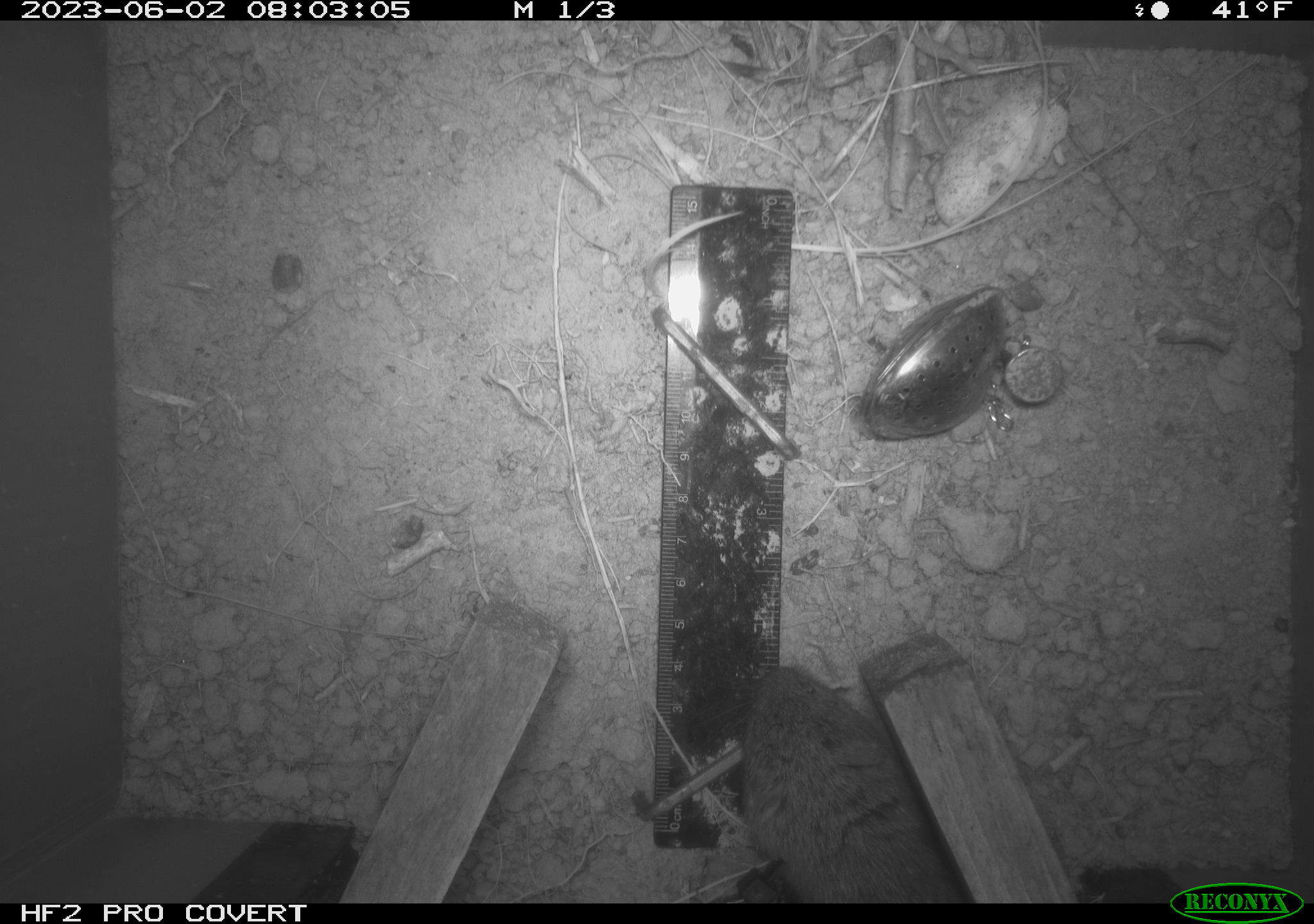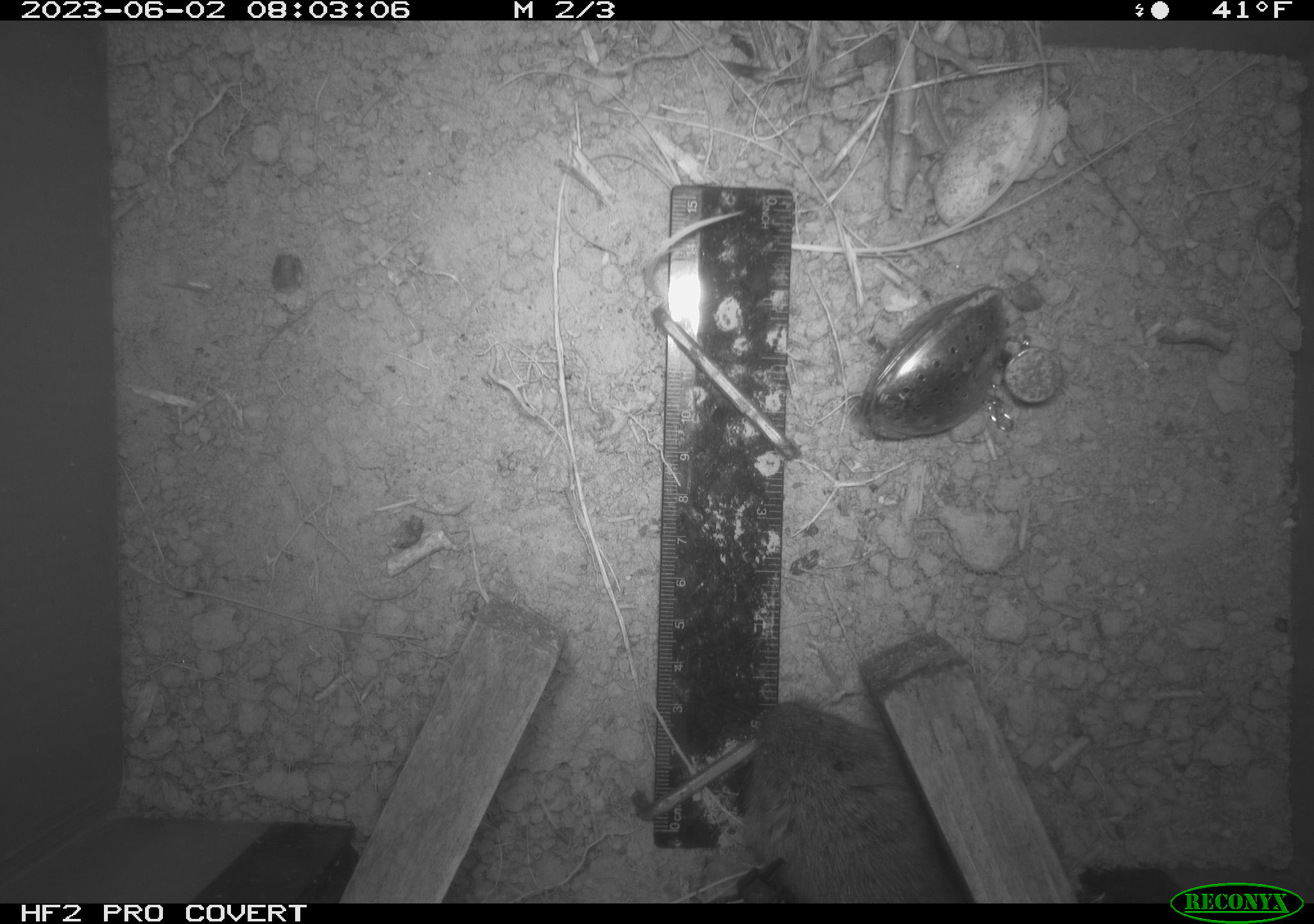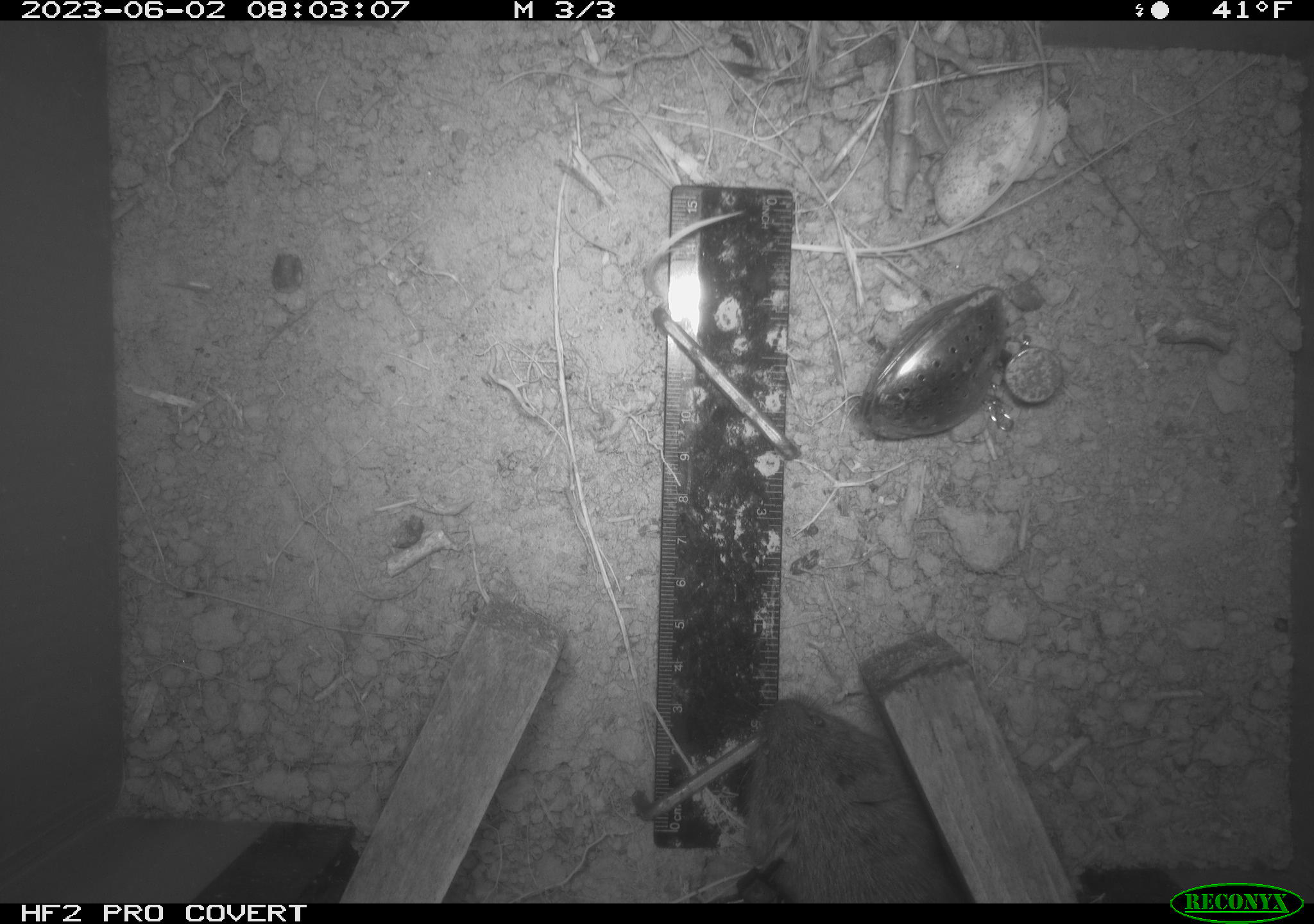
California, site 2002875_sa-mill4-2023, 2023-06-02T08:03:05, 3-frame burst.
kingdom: Animalia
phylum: Chordata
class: Mammalia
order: Rodentia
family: Cricetidae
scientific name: Arvicolinae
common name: voles, lemmings, and muskrats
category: arvicolinae subfamily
Arvicolinae subfamily (voles, lemmings, and muskrats) (Arvicolinae).